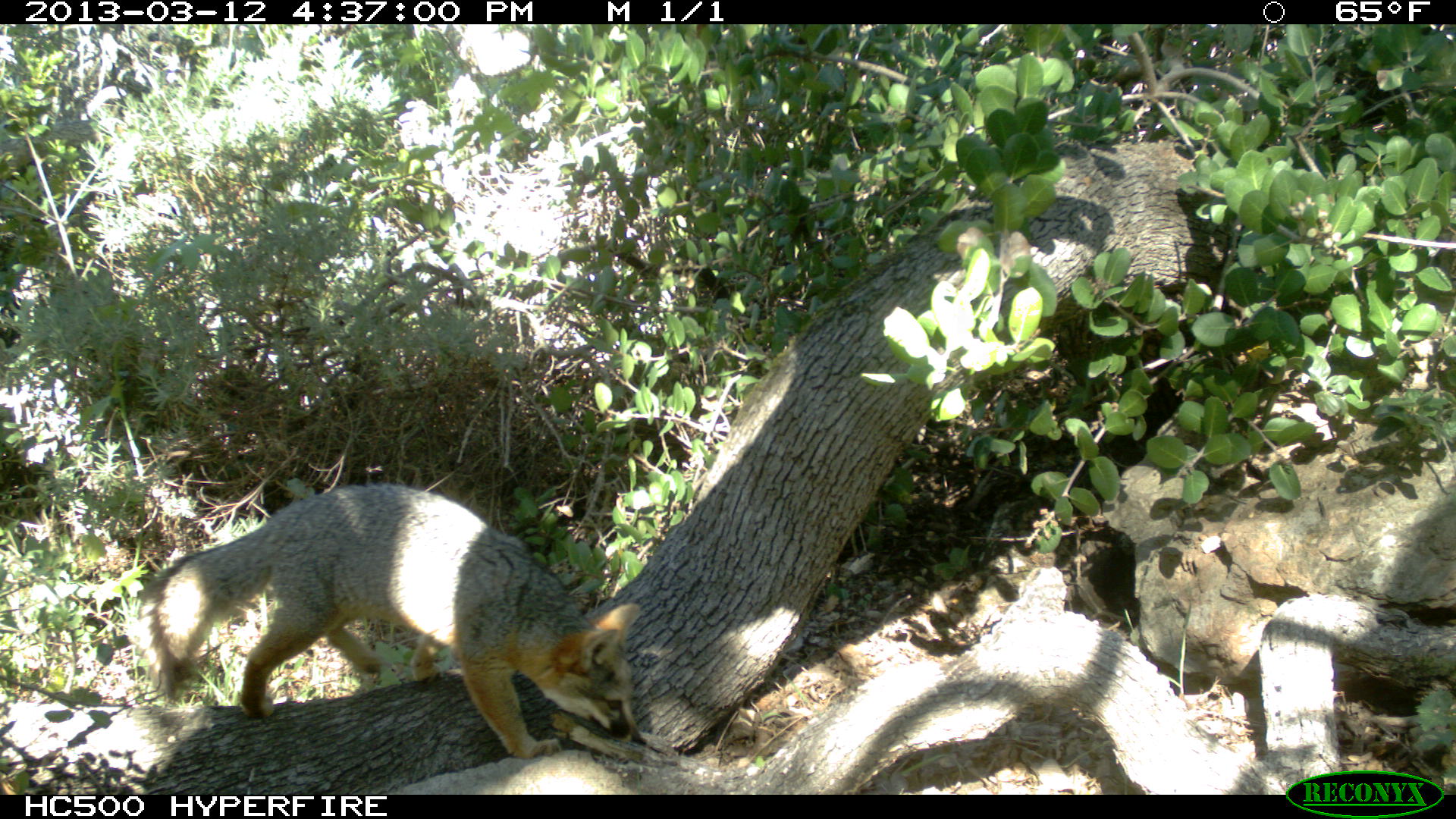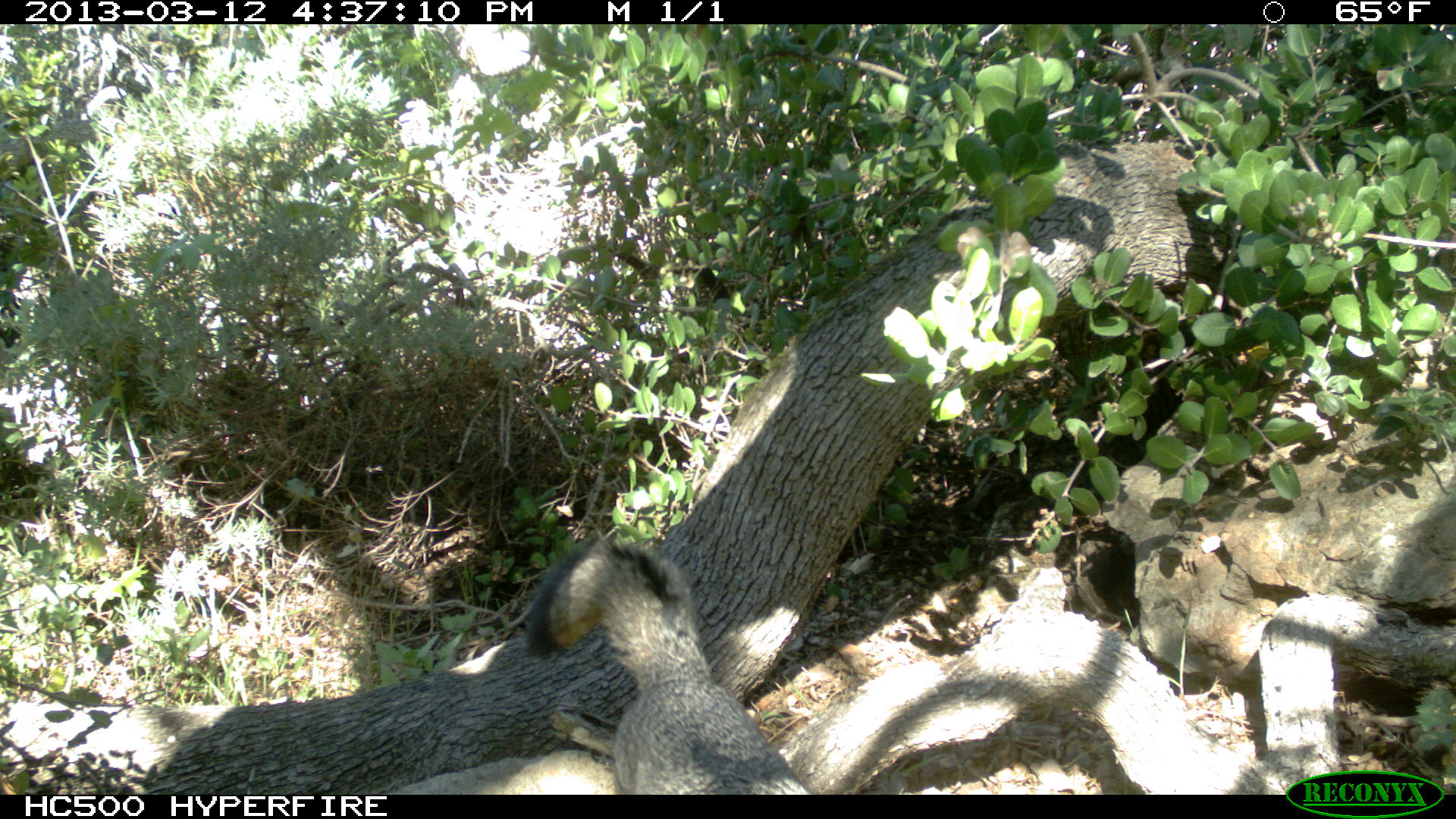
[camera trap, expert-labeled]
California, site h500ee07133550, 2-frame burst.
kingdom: Animalia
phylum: Chordata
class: Mammalia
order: Carnivora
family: Canidae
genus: Urocyon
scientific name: Urocyon littoralis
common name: island fox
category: fox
Fox (island fox) (Urocyon littoralis).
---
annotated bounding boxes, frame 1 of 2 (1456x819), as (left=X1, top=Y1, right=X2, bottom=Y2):
fox: (left=136, top=484, right=642, bottom=758)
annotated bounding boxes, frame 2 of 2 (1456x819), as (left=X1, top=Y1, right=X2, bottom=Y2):
fox: (left=521, top=535, right=814, bottom=794)